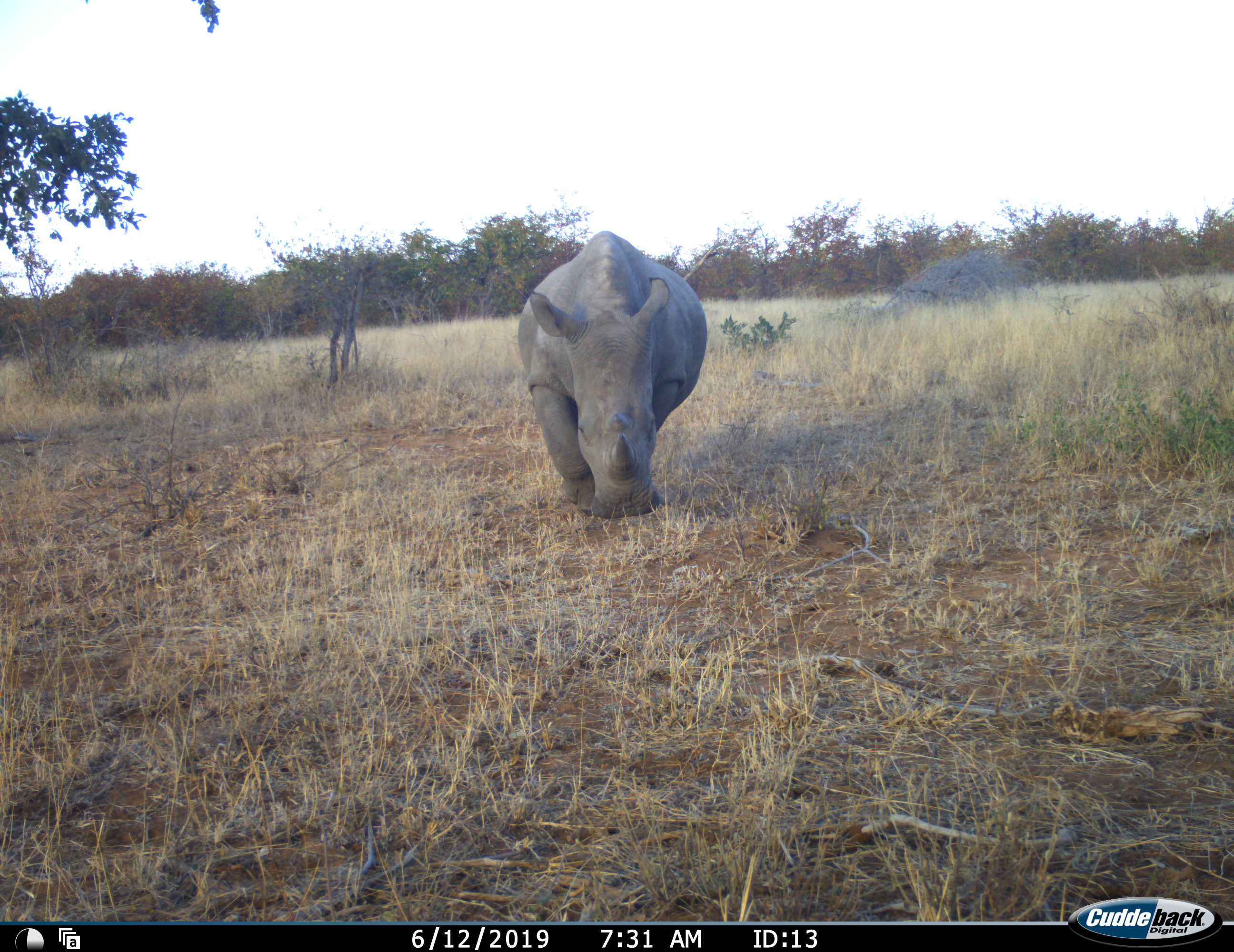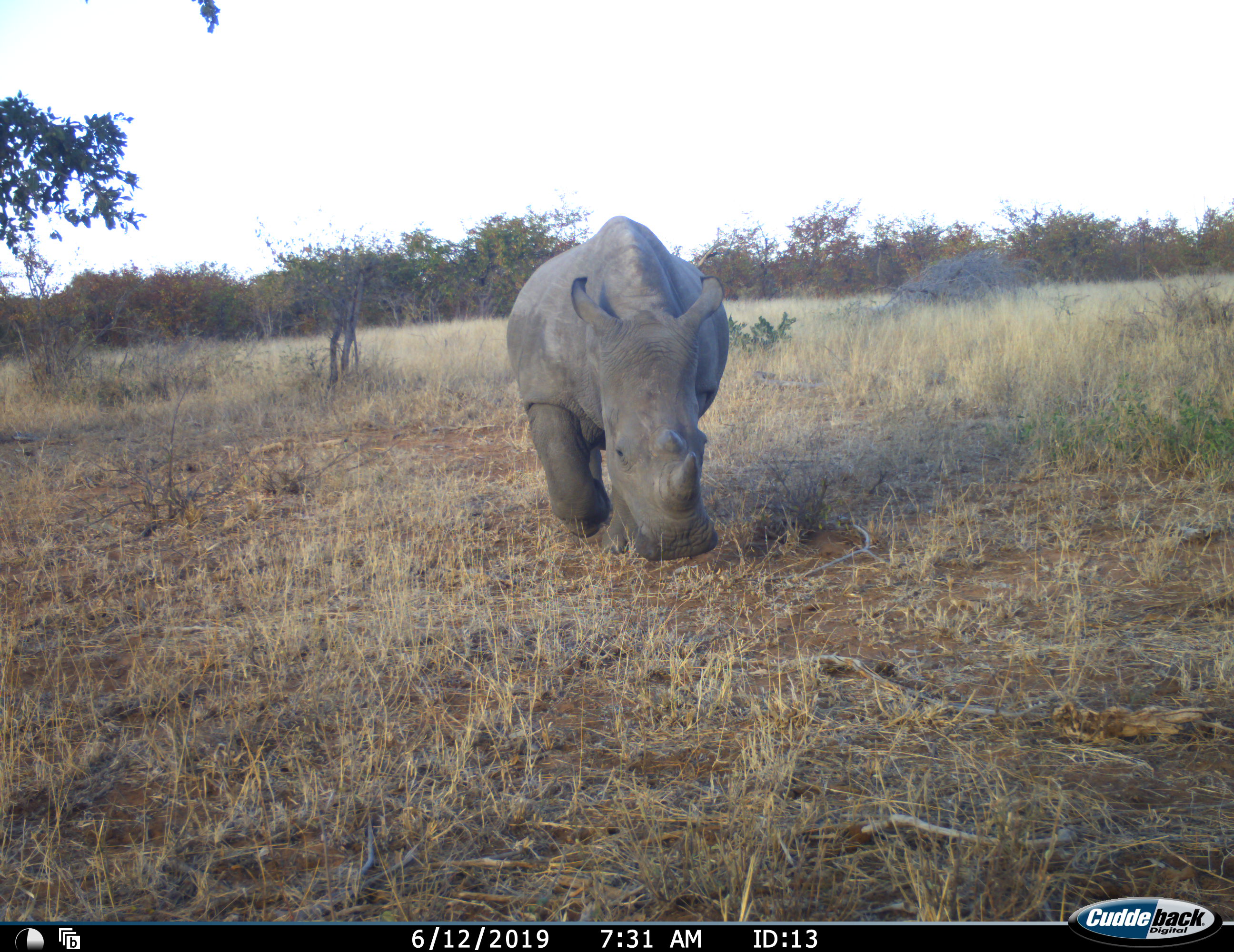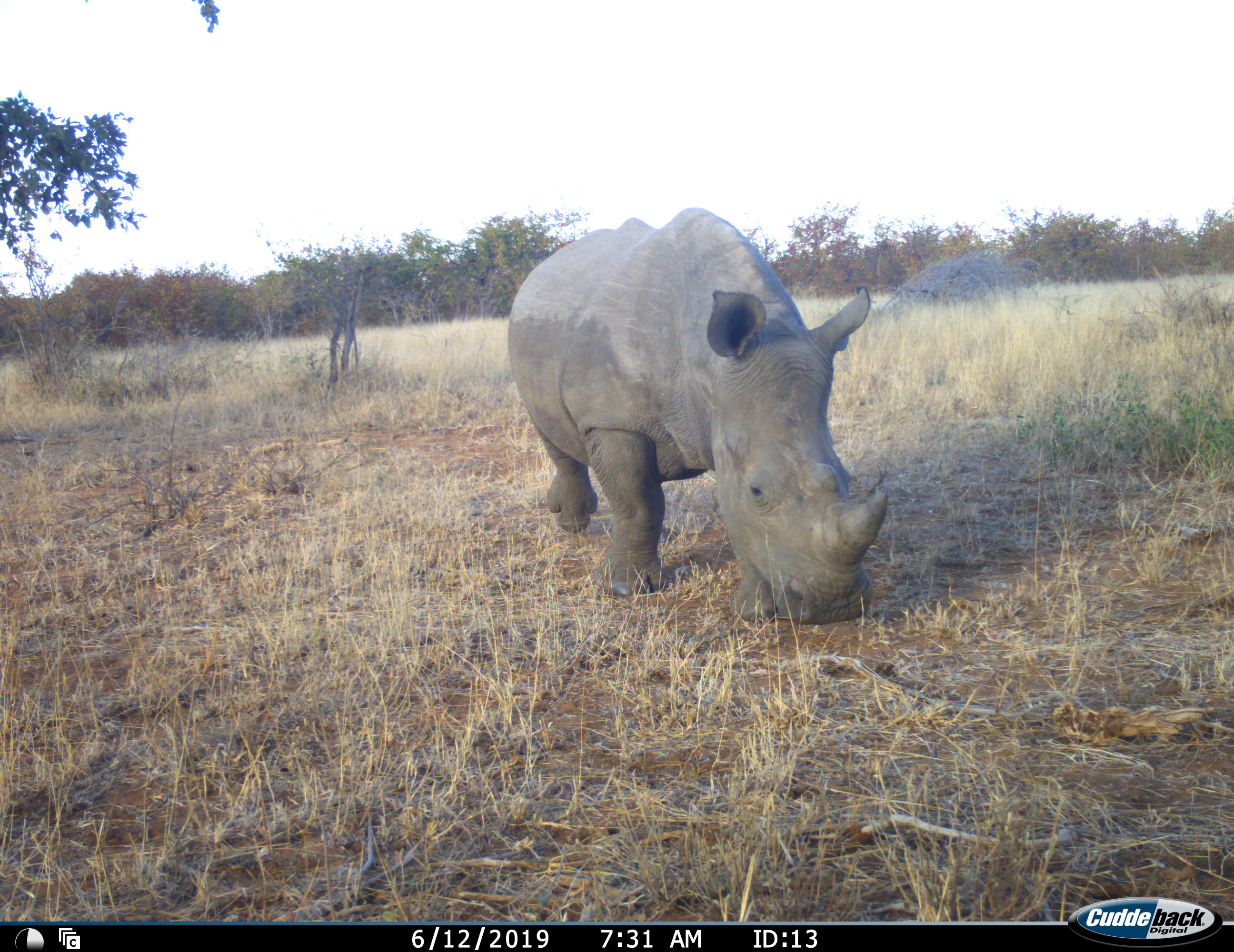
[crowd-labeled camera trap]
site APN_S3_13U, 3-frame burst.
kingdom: Animalia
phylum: Chordata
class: Mammalia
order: Perissodactyla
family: Rhinocerotidae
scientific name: Rhinocerotidae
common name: unknown rhinoceros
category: rhinocerosunknown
Rhinocerosunknown (unknown rhinoceros) (Rhinocerotidae), count 1. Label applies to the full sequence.